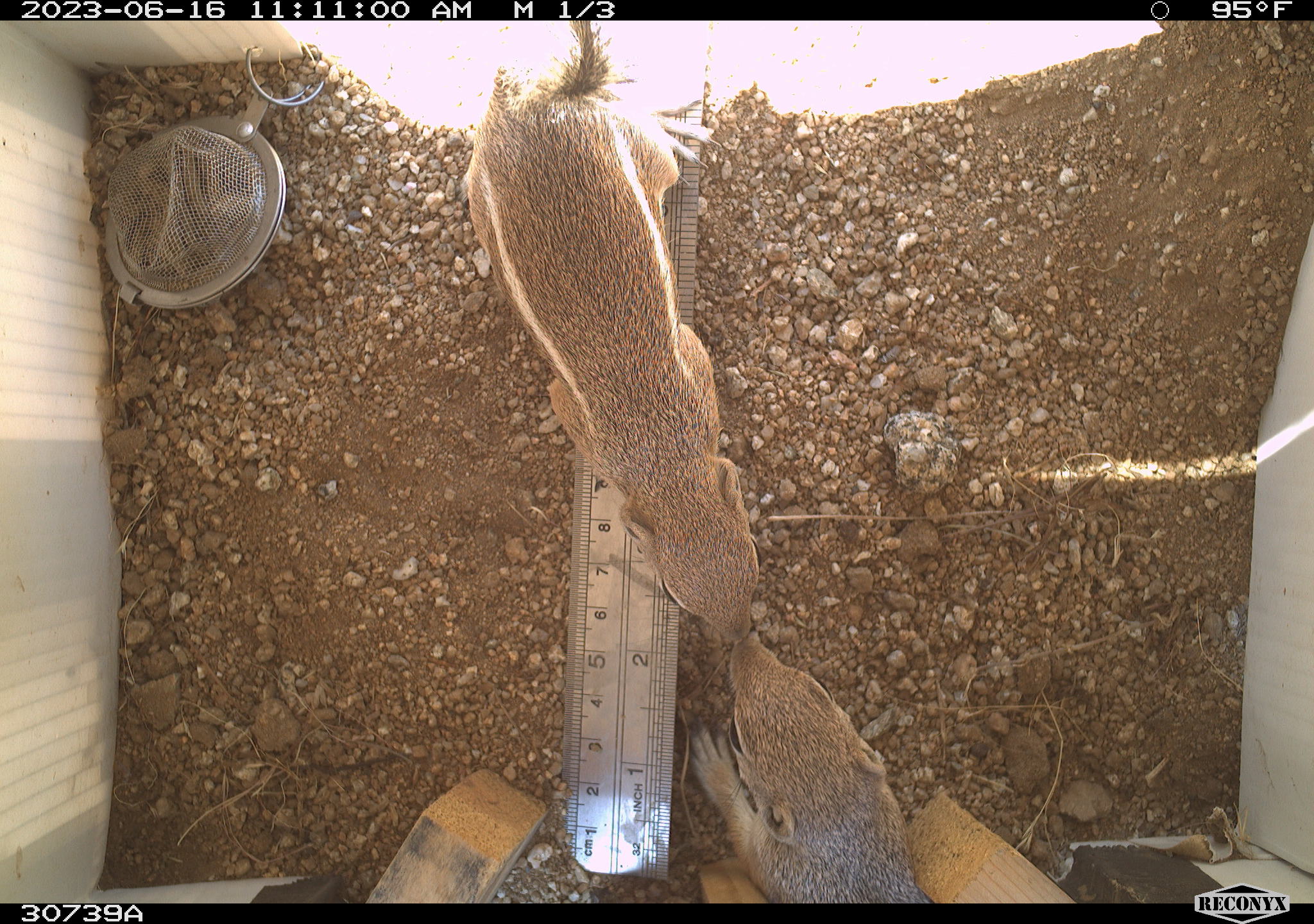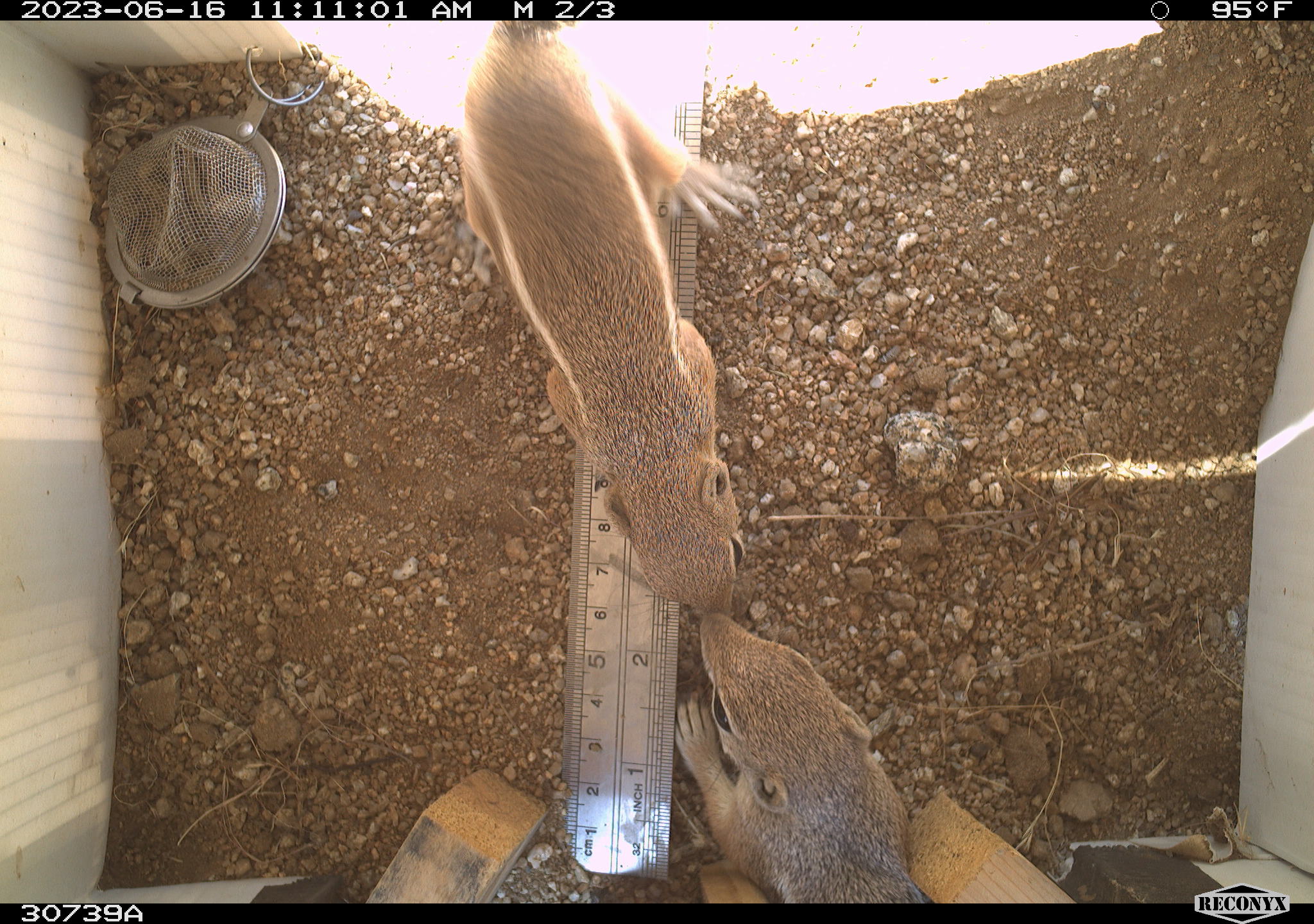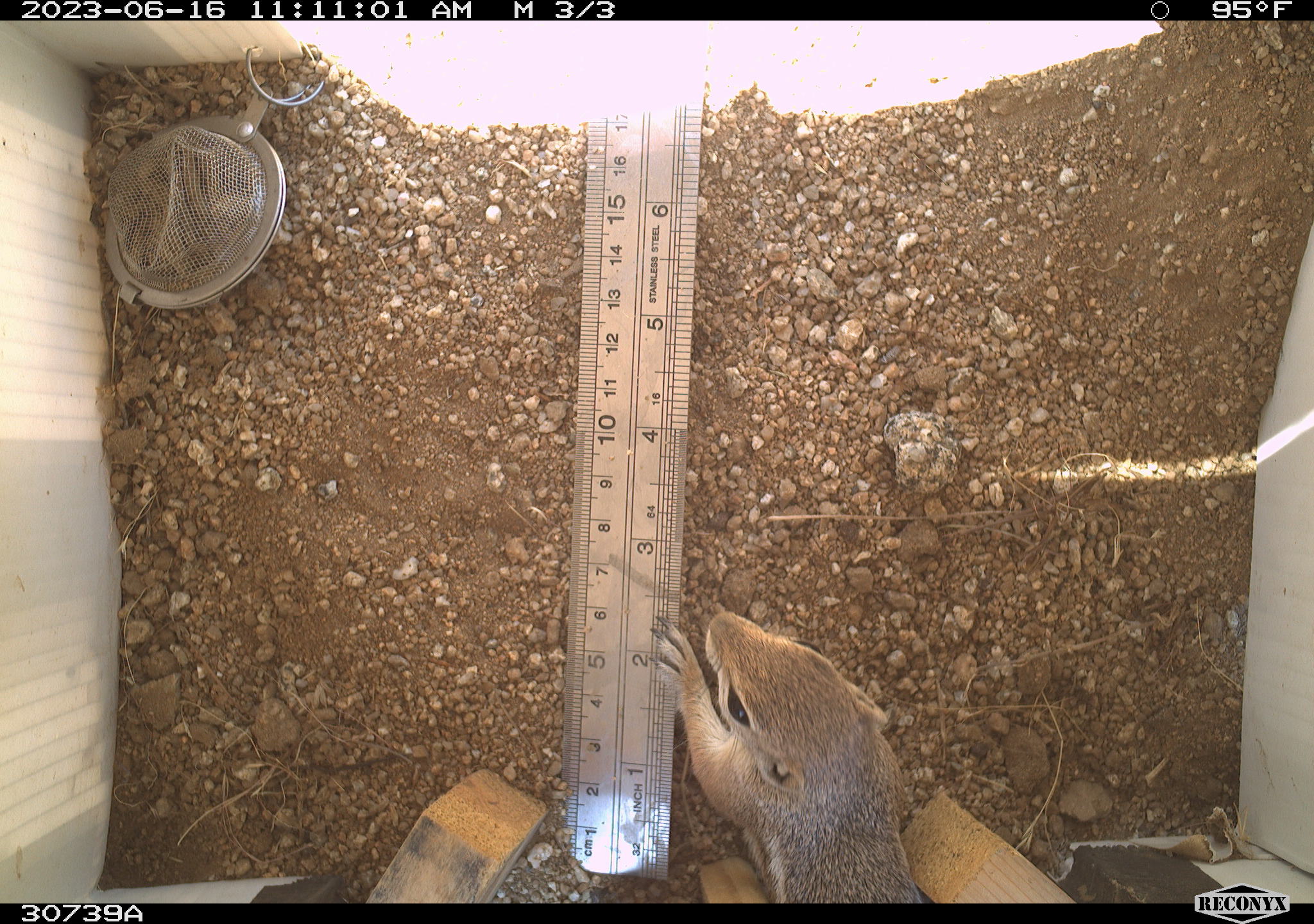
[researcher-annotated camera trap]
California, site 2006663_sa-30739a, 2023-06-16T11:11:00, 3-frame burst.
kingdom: Animalia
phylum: Chordata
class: Mammalia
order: Rodentia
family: Sciuridae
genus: Ammospermophilus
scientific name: Ammospermophilus leucurus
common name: white-tailed antelope squirrel